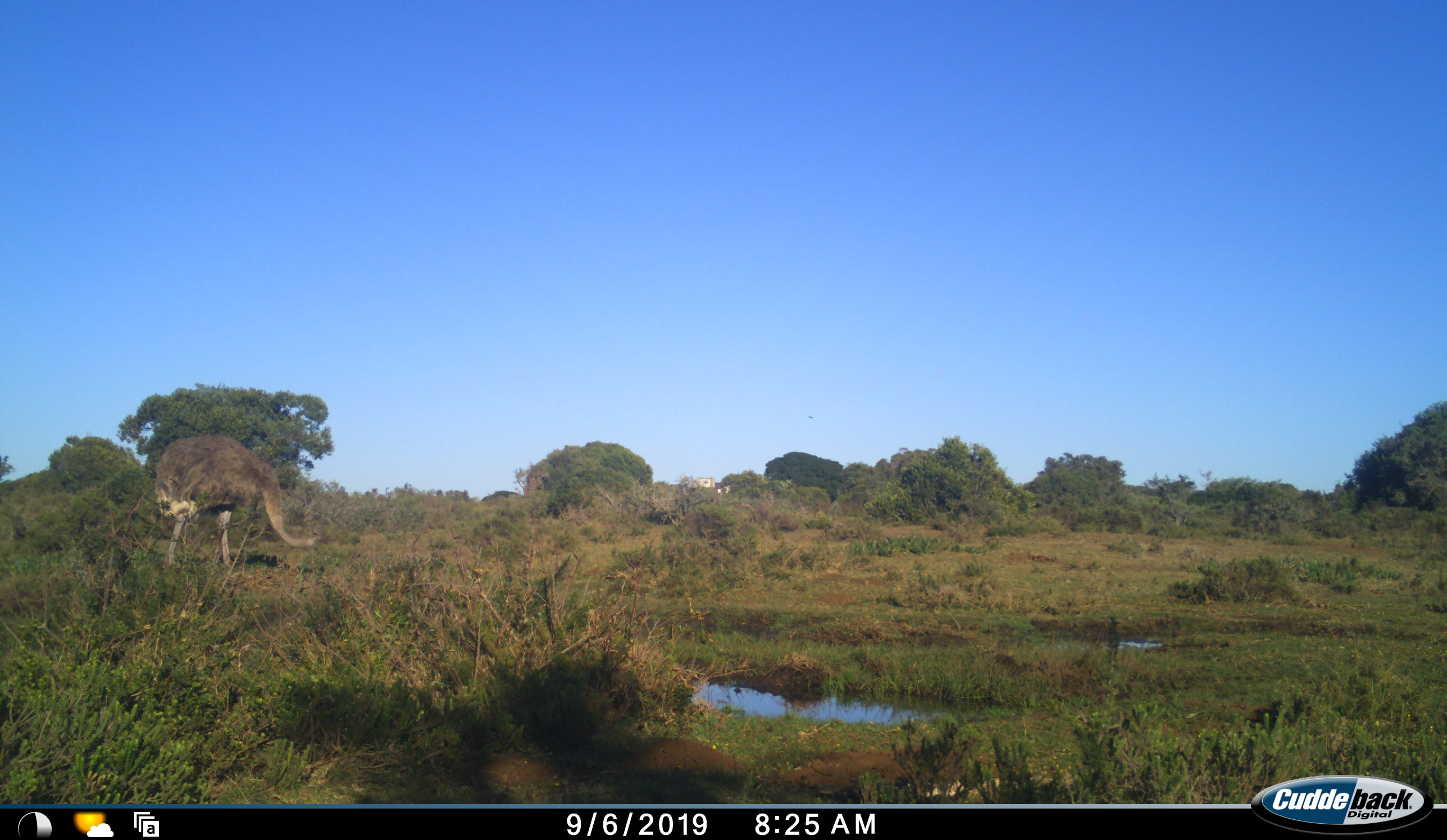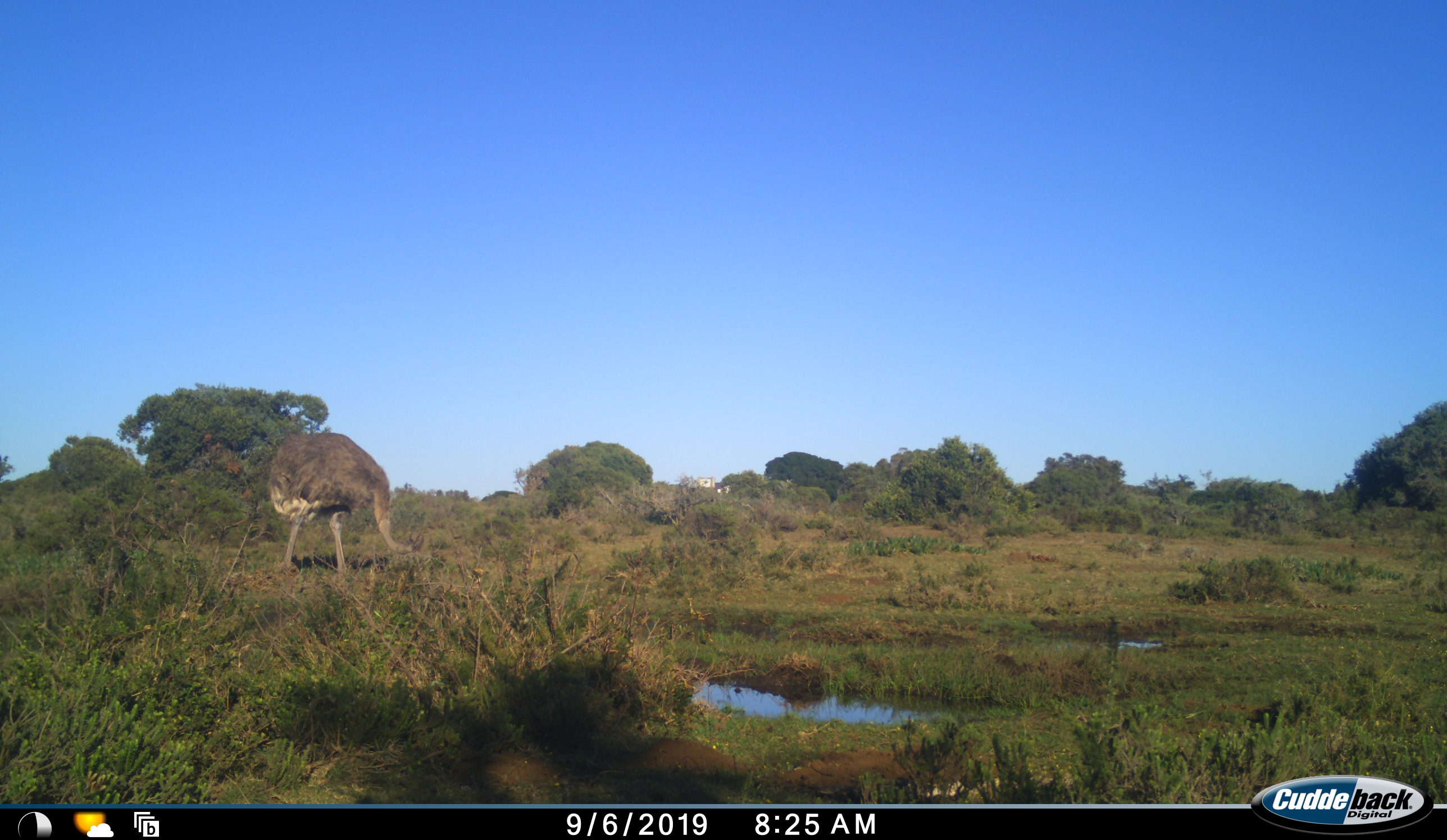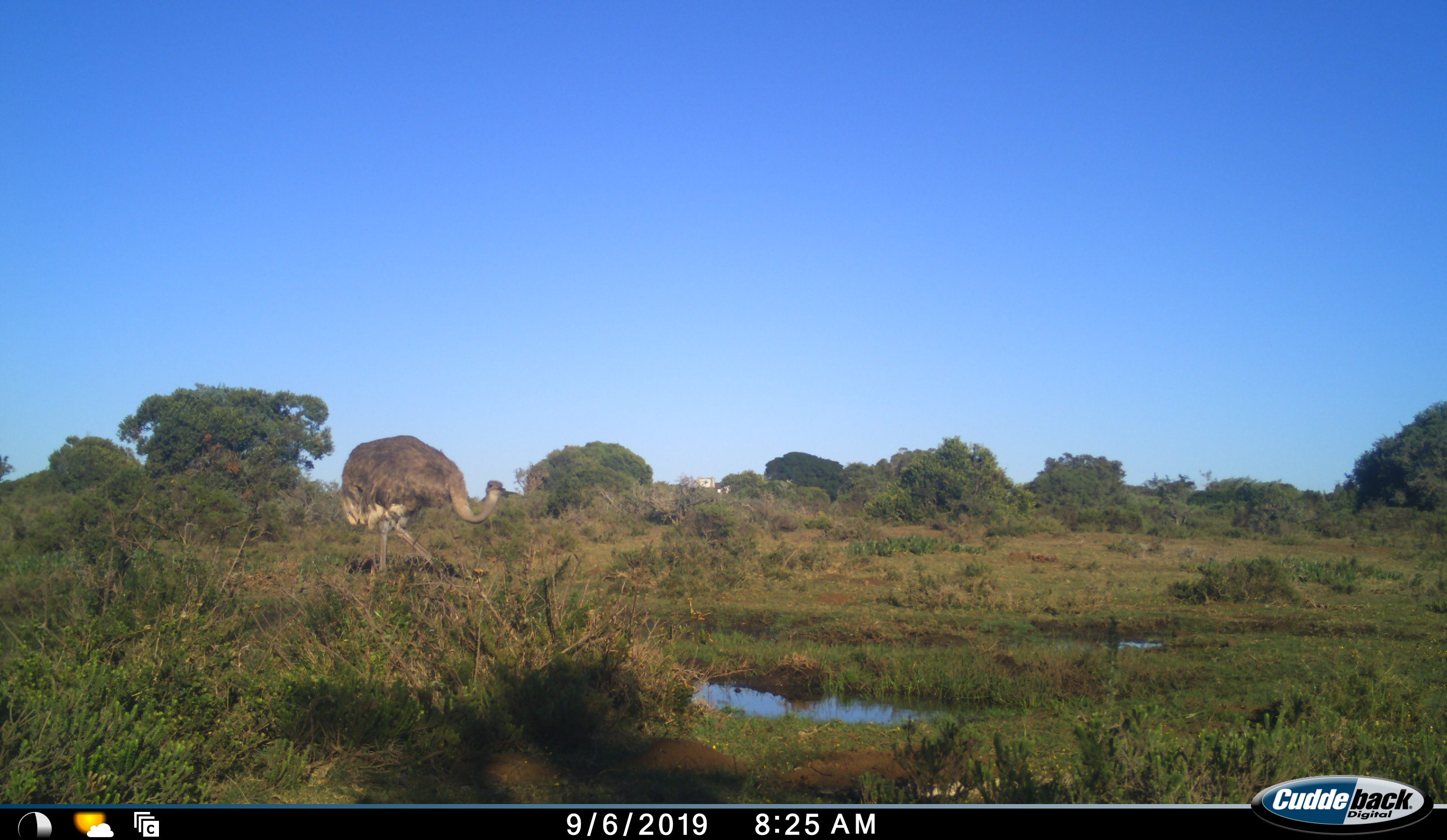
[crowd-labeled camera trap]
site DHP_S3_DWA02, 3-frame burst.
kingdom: Animalia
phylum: Chordata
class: Aves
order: Struthioniformes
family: Struthionidae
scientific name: Struthionidae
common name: ostrich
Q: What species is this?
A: Ostrich (Struthionidae).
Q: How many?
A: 1.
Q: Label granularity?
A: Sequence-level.